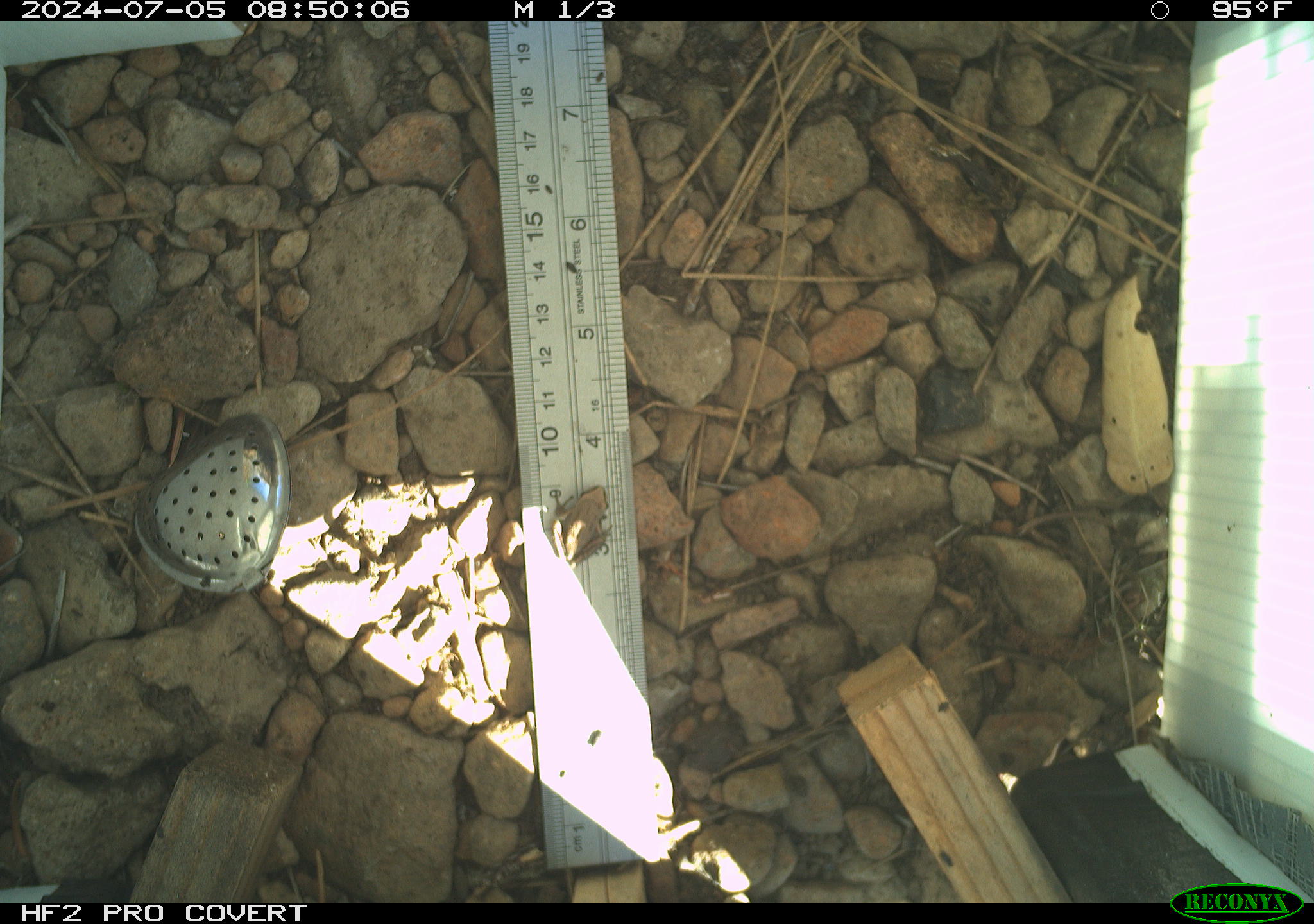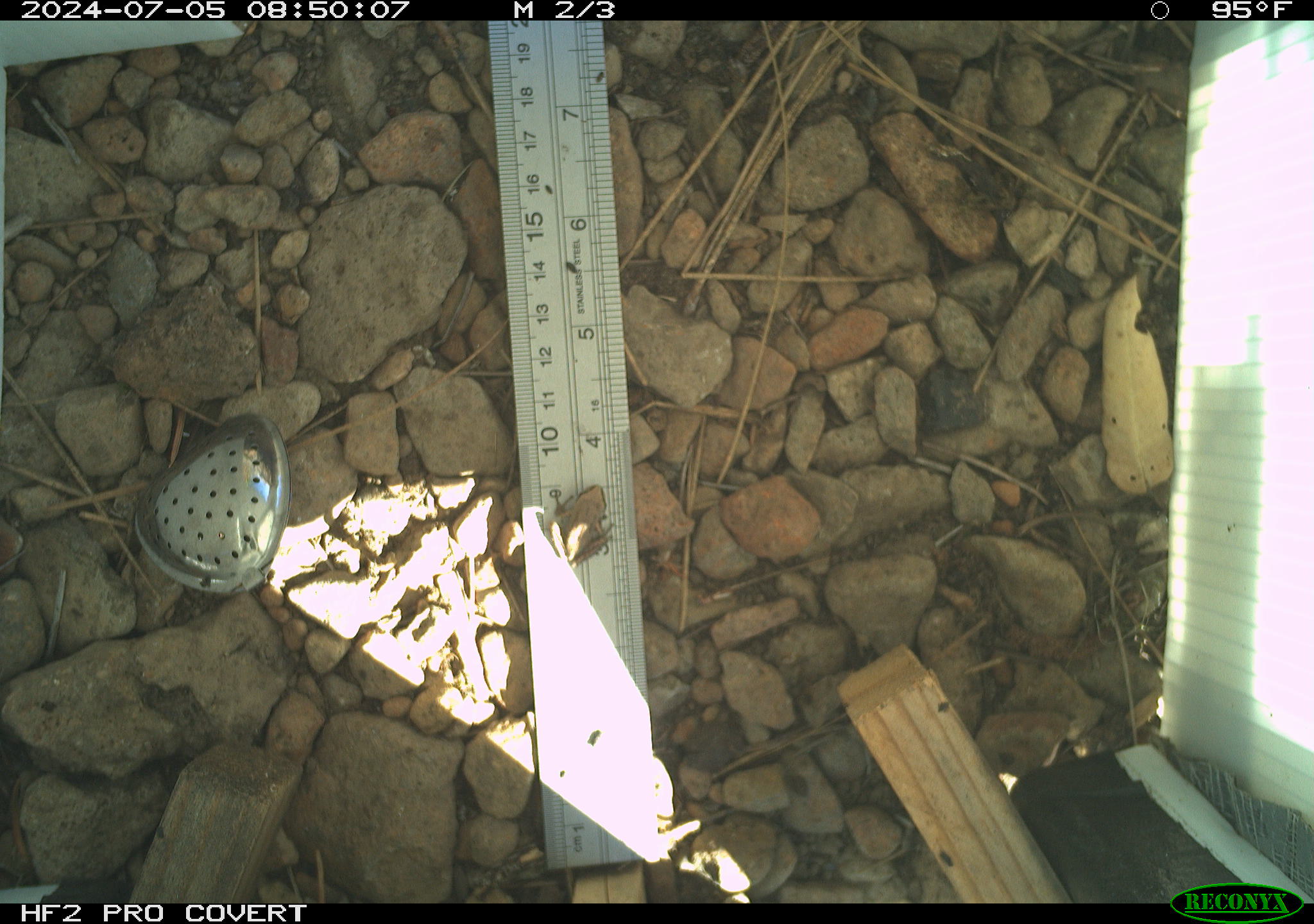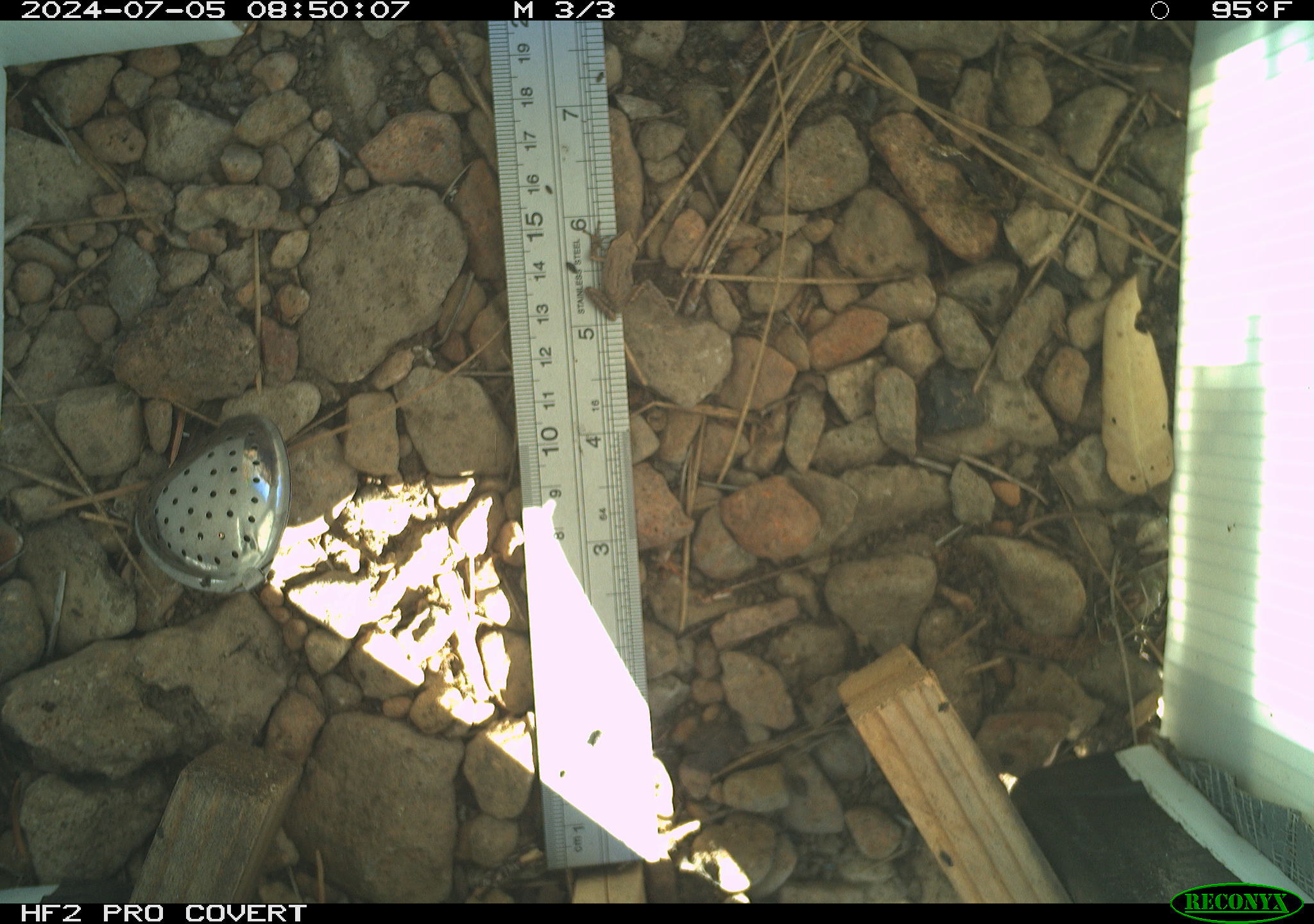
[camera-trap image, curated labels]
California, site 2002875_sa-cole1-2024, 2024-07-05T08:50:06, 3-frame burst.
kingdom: Animalia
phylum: Chordata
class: Amphibia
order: Anura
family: Hylidae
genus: Pseudacris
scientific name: Pseudacris regilla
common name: sierran treefrog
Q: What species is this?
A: Sierran treefrog (Pseudacris regilla).